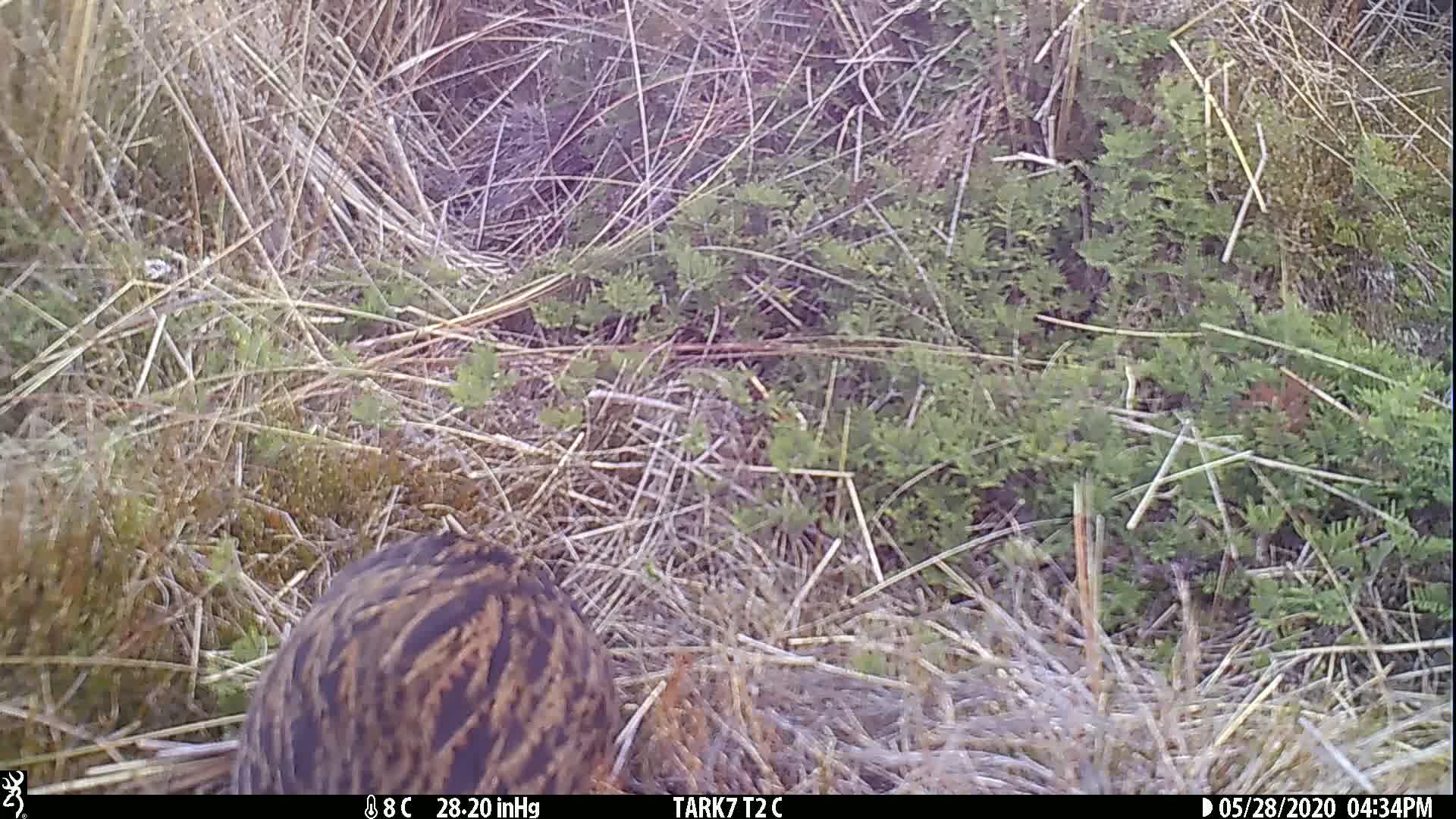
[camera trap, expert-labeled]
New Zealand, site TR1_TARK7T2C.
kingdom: Animalia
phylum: Chordata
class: Aves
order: Gruiformes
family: Rallidae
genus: Gallirallus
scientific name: Gallirallus australis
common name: weka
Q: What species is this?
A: Weka (Gallirallus australis).